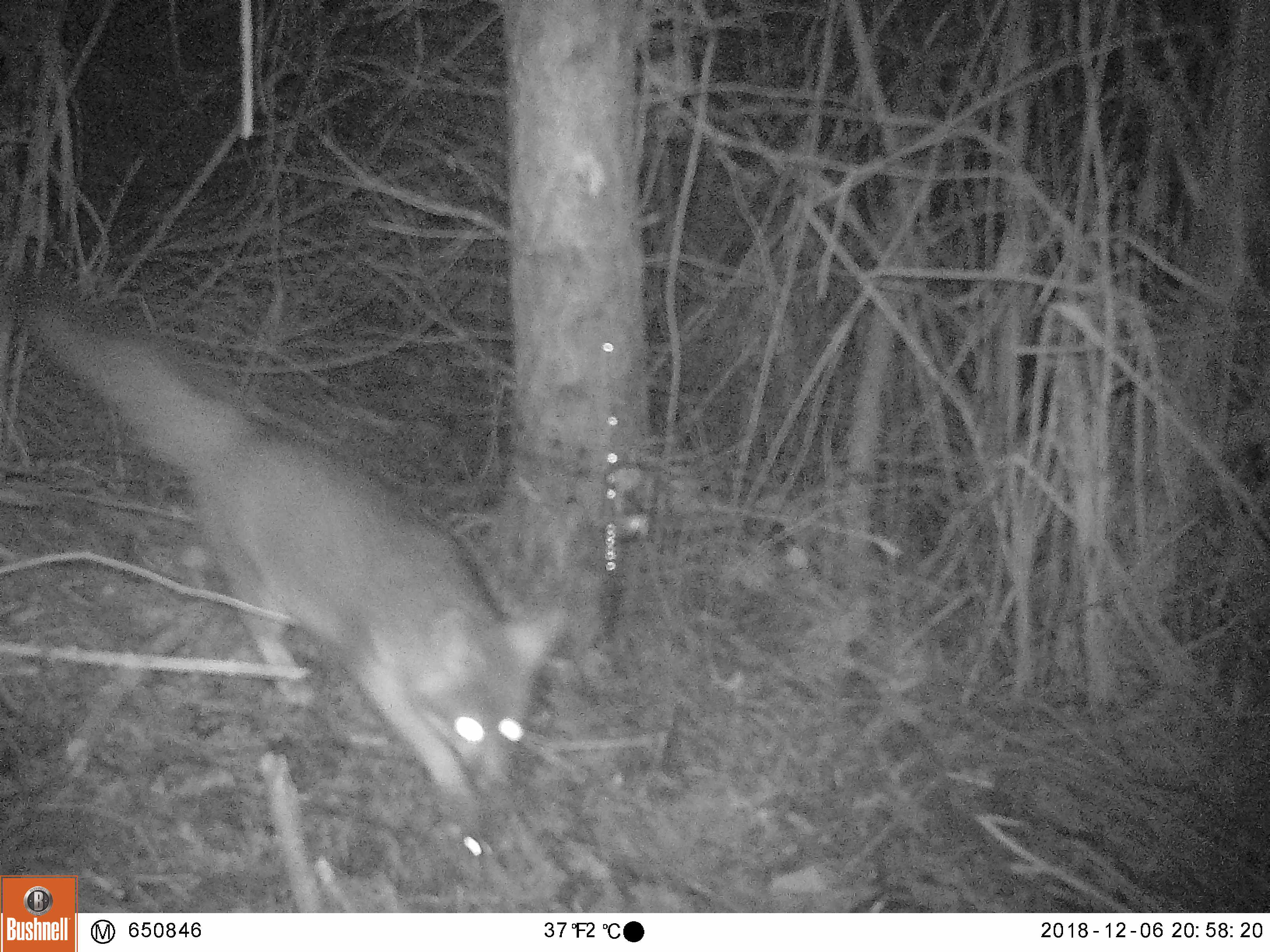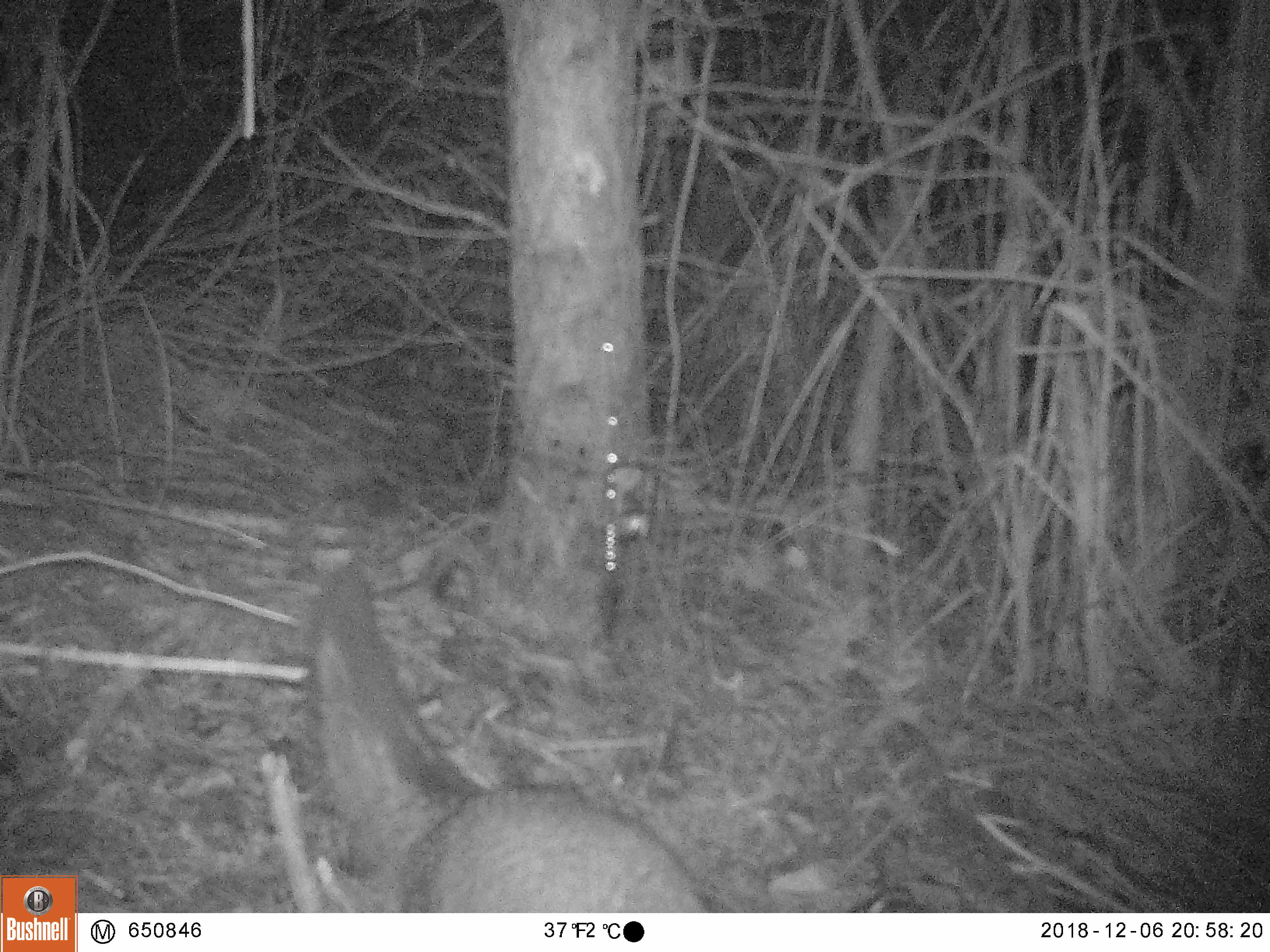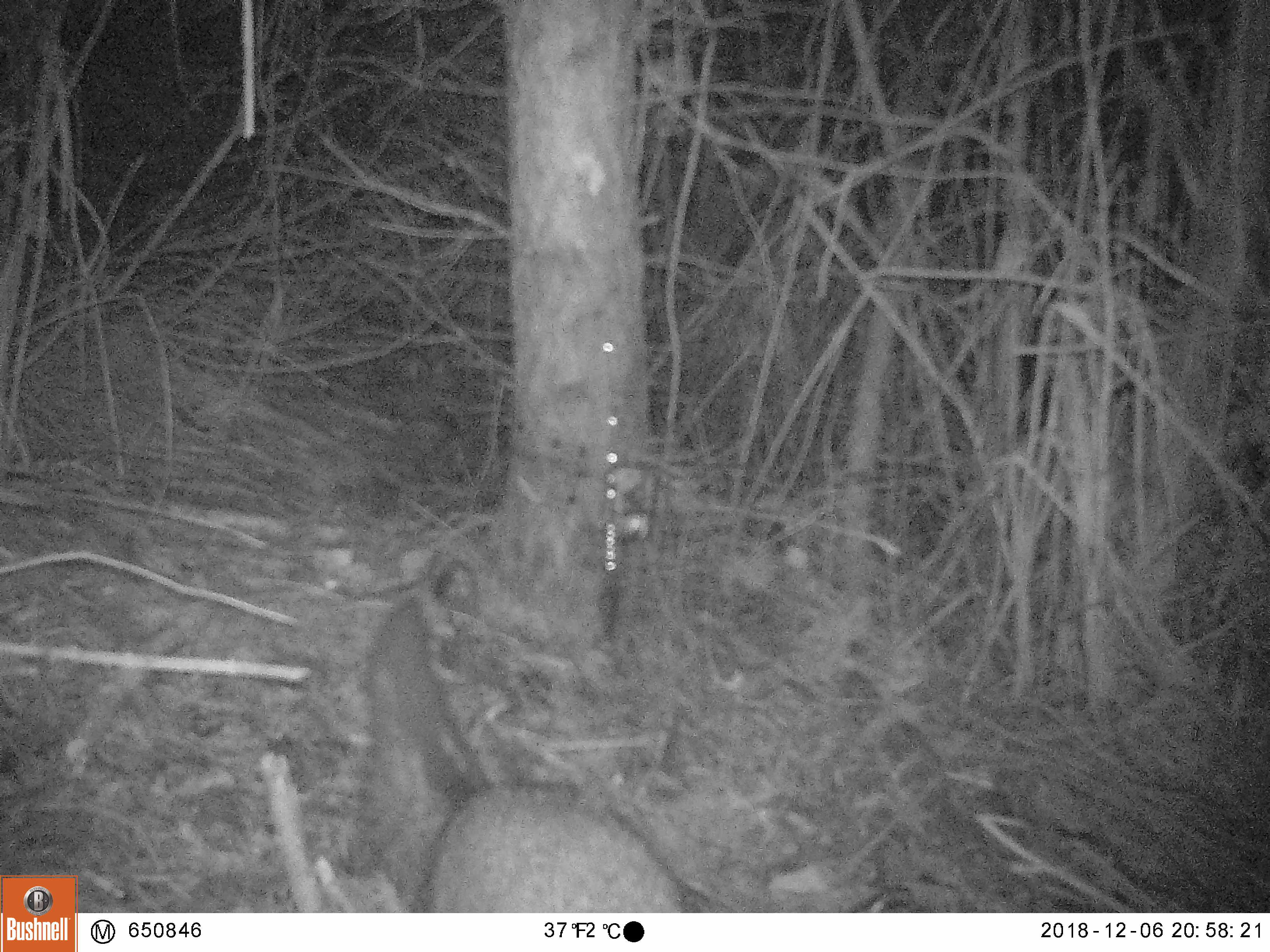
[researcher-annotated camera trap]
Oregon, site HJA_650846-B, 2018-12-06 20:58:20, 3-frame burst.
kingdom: Animalia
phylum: Chordata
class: Mammalia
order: Carnivora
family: Canidae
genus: Urocyon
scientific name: Urocyon cinereoargenteus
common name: gray fox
Gray fox (Urocyon cinereoargenteus).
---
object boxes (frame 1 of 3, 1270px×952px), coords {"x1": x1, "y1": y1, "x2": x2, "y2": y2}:
gray fox: {"x1": 0, "y1": 251, "x2": 584, "y2": 846}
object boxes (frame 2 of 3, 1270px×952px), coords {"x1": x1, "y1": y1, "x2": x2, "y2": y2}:
gray fox: {"x1": 259, "y1": 540, "x2": 730, "y2": 917}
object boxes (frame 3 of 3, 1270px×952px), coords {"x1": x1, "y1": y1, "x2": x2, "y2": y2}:
gray fox: {"x1": 313, "y1": 581, "x2": 710, "y2": 911}